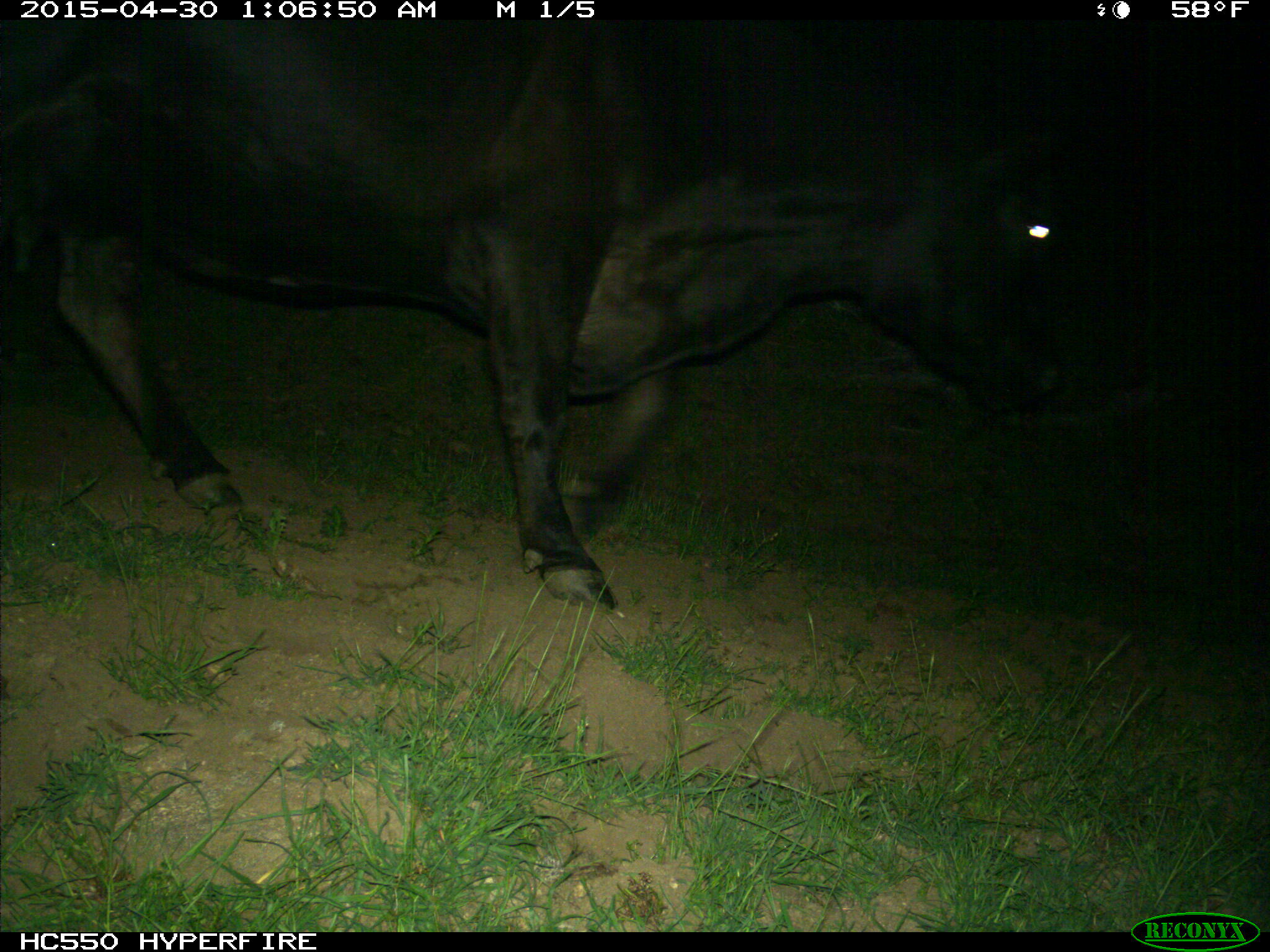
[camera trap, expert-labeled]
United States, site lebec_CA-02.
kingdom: Animalia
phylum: Chordata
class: Mammalia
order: Artiodactyla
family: Bovidae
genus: Bos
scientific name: Bos taurus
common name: domestic cow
Bos taurus (domestic cow).